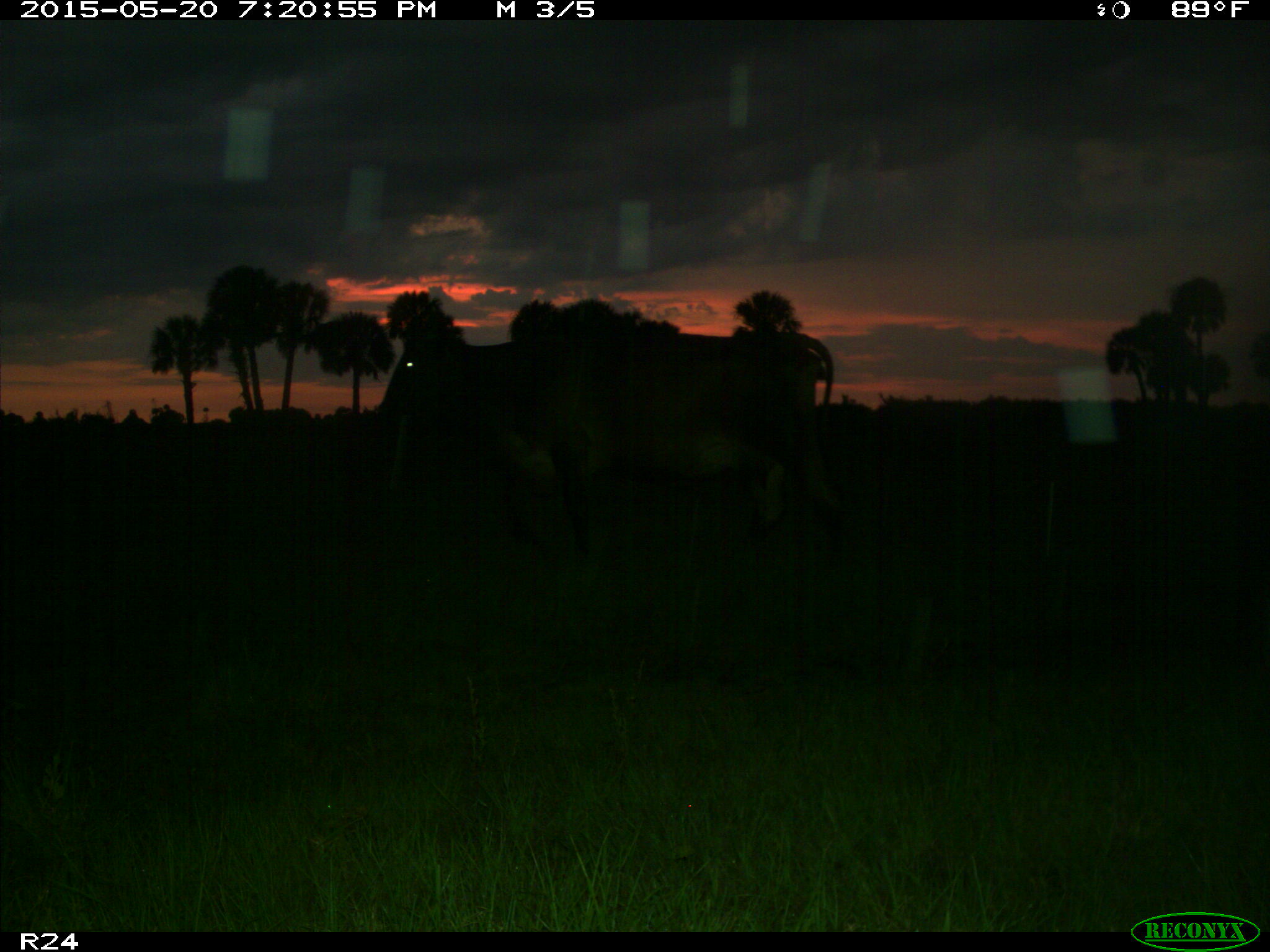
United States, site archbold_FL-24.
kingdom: Animalia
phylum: Chordata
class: Mammalia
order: Artiodactyla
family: Bovidae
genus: Bos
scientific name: Bos taurus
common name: domestic cow